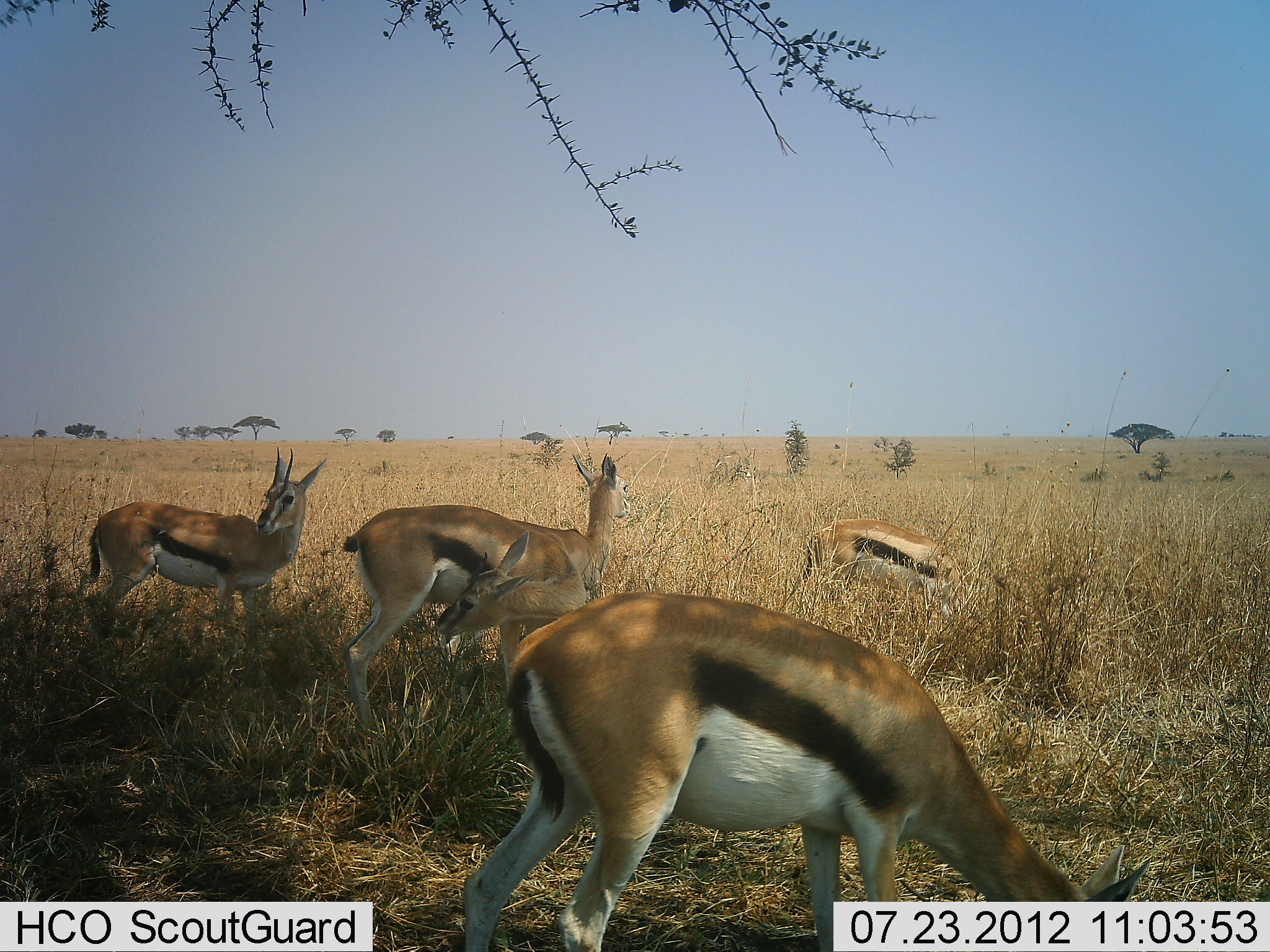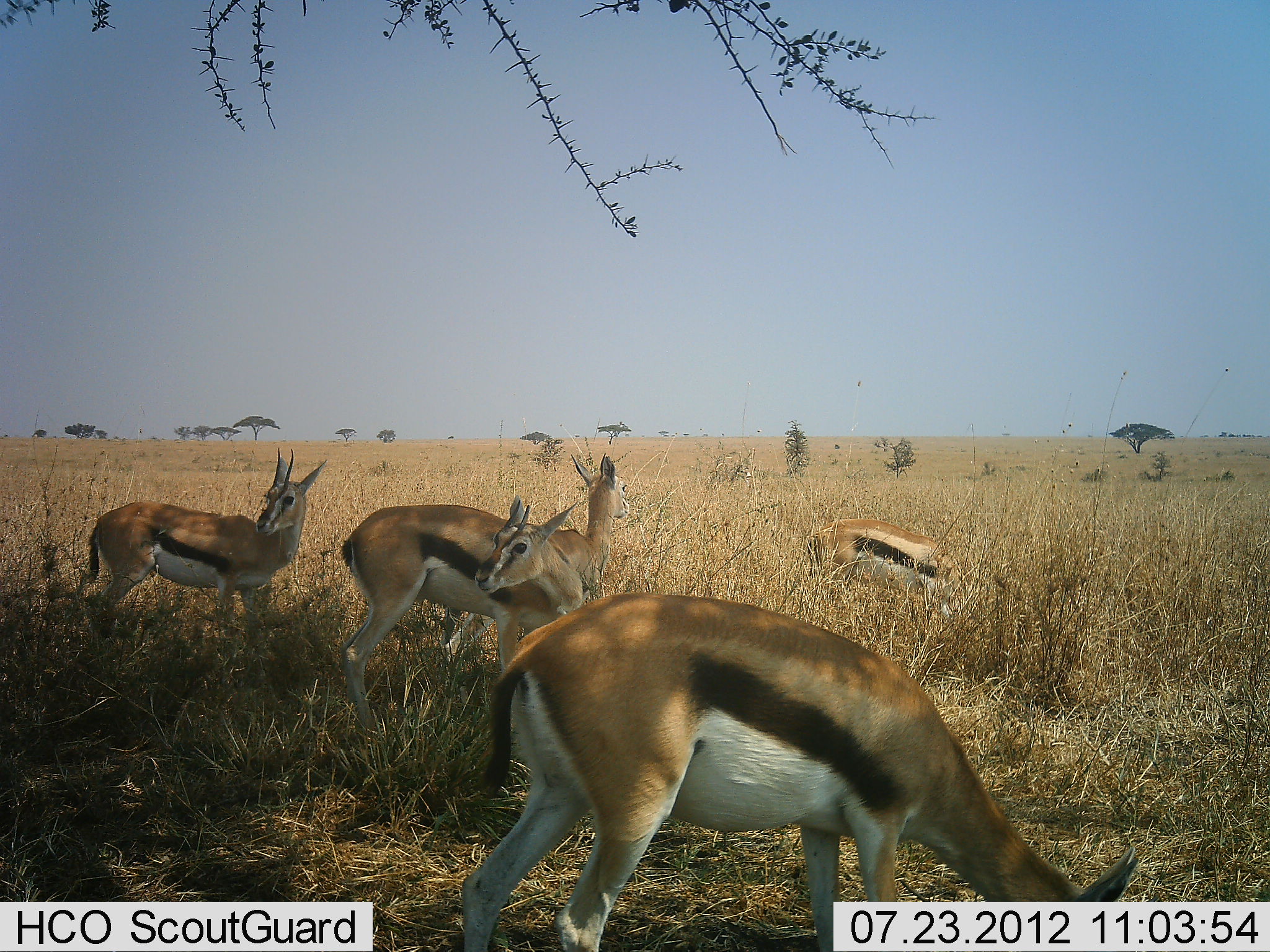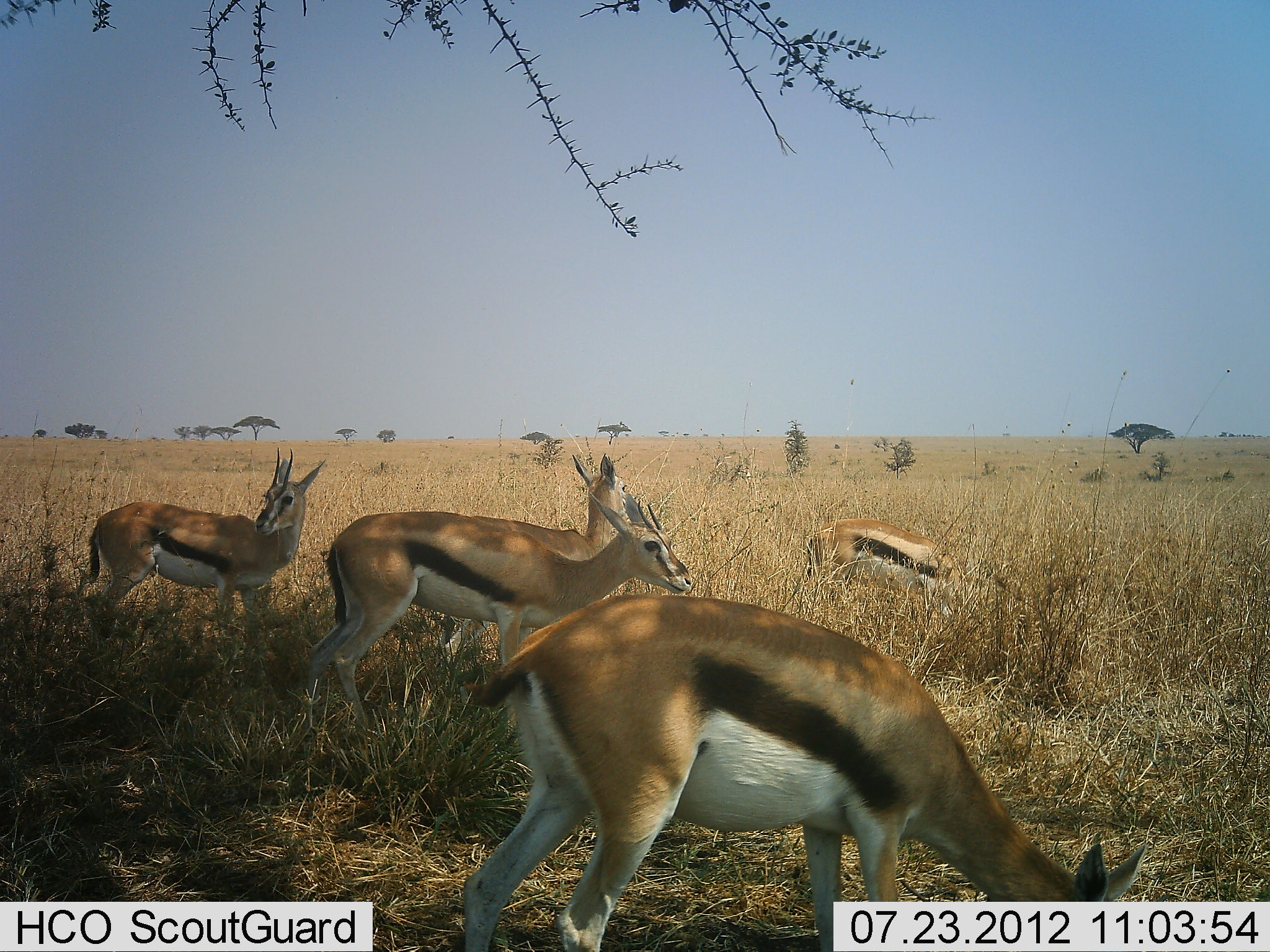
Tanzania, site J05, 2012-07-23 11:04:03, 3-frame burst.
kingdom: Animalia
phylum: Chordata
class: Mammalia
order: Artiodactyla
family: Bovidae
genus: Eudorcas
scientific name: Eudorcas thomsonii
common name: thomson's gazelle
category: gazellethomsons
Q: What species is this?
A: Gazellethomsons (thomson's gazelle) (Eudorcas thomsonii).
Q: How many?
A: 5.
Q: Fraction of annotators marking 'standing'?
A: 90%.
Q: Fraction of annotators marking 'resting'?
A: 0%.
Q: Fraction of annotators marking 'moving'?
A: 0%.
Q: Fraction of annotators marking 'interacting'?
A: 0%.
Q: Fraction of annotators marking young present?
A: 0%.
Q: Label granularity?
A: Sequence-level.